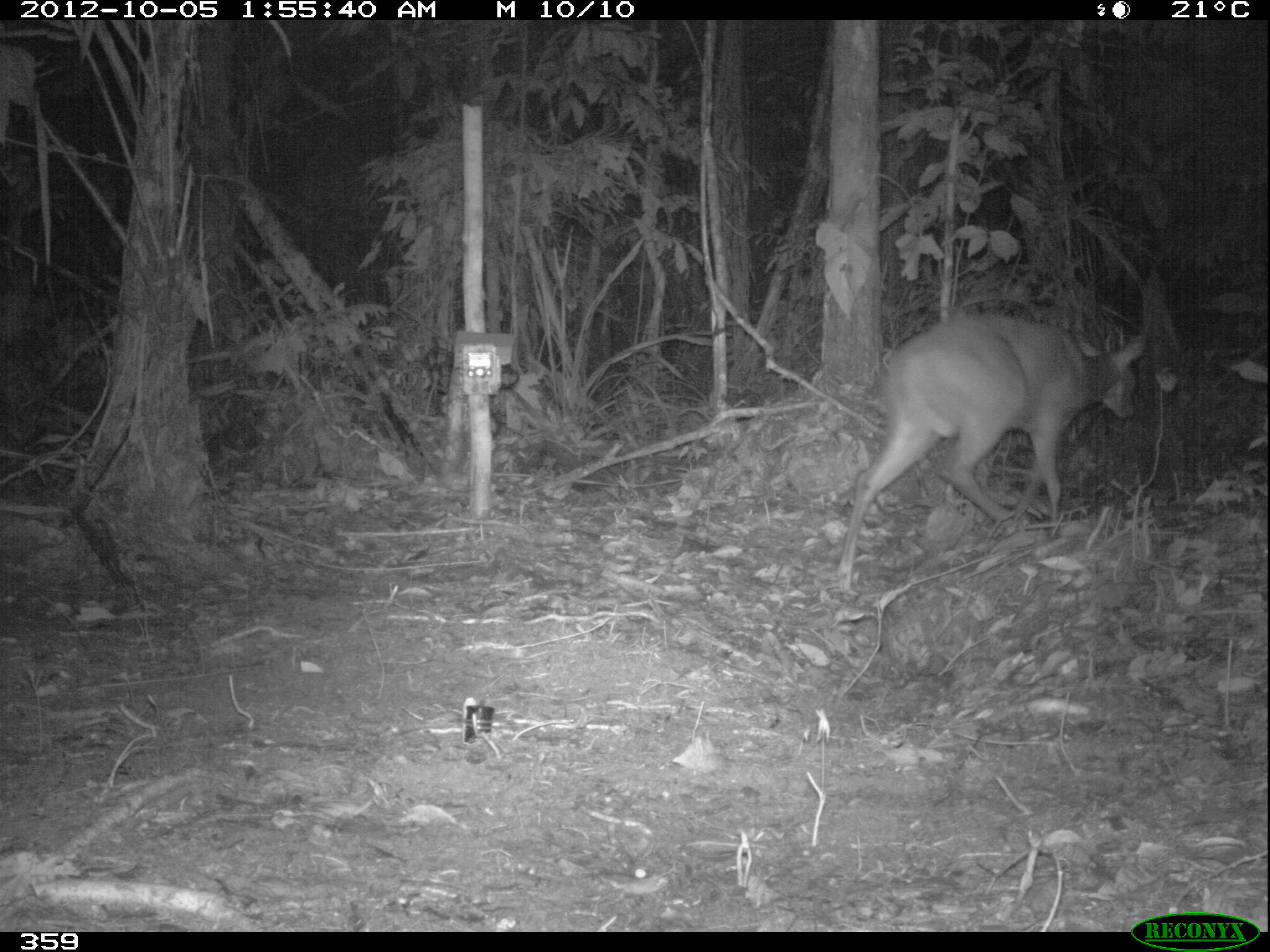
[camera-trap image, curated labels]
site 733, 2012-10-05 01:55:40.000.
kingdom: Animalia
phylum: Chordata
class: Mammalia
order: Artiodactyla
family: Cervidae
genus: Mazama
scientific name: Mazama americana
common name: red brocket